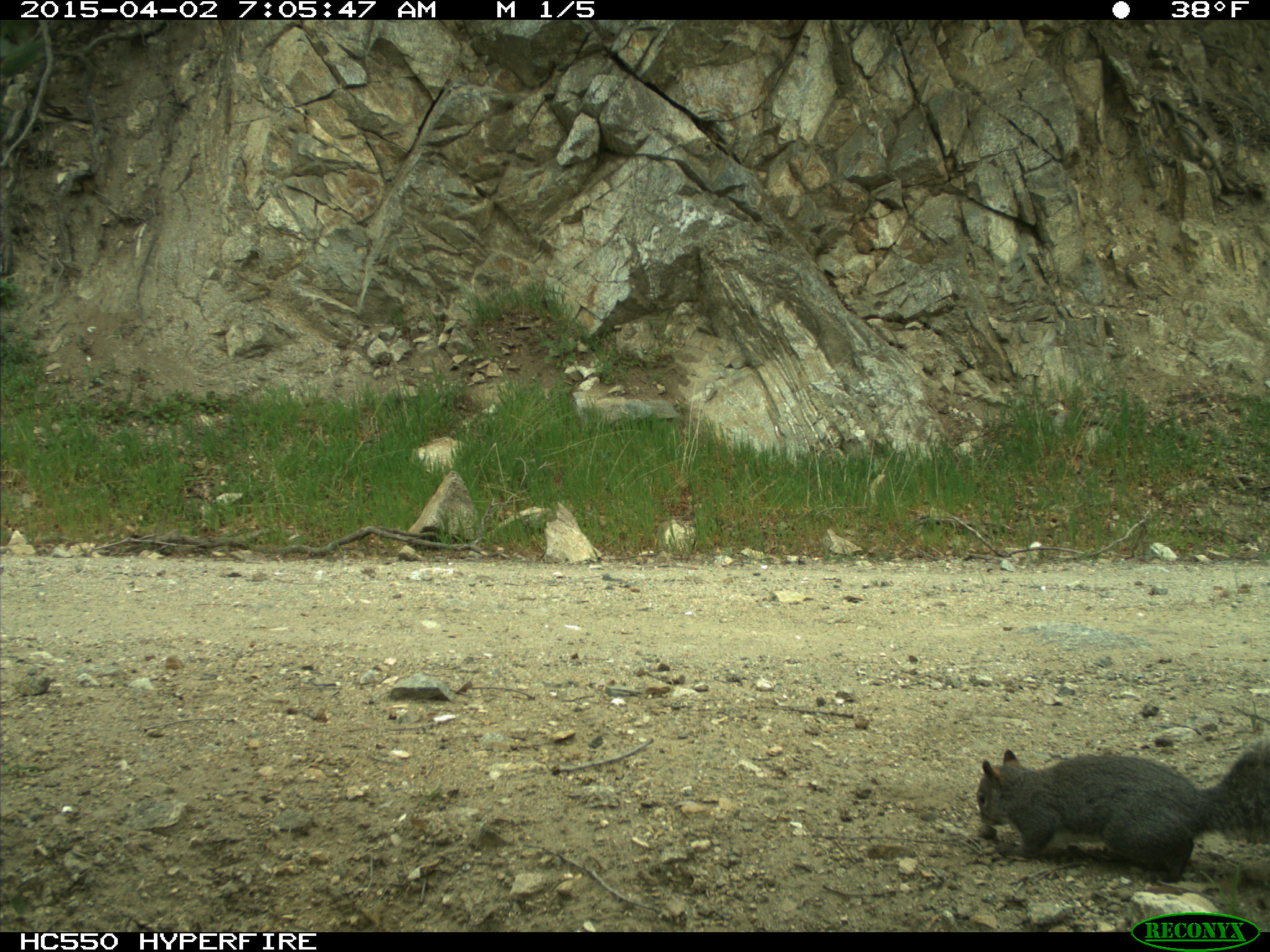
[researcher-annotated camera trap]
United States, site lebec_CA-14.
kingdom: Animalia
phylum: Chordata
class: Mammalia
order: Rodentia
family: Sciuridae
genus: Sciurus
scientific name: Sciurus carolinensis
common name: eastern gray squirrel